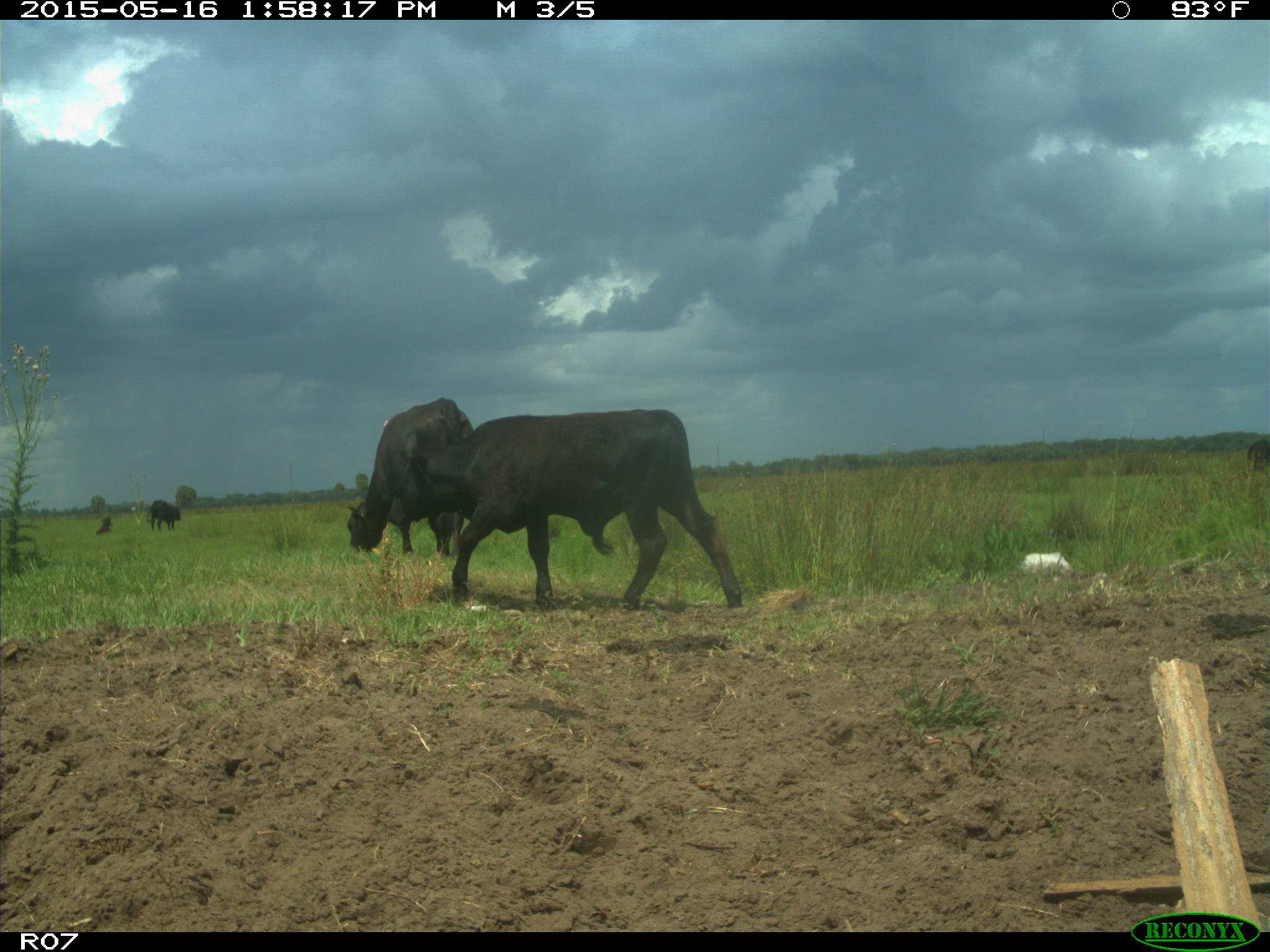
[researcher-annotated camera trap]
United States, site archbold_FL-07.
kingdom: Animalia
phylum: Chordata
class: Mammalia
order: Artiodactyla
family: Bovidae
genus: Bos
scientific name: Bos taurus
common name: domestic cow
Bos taurus (domestic cow).